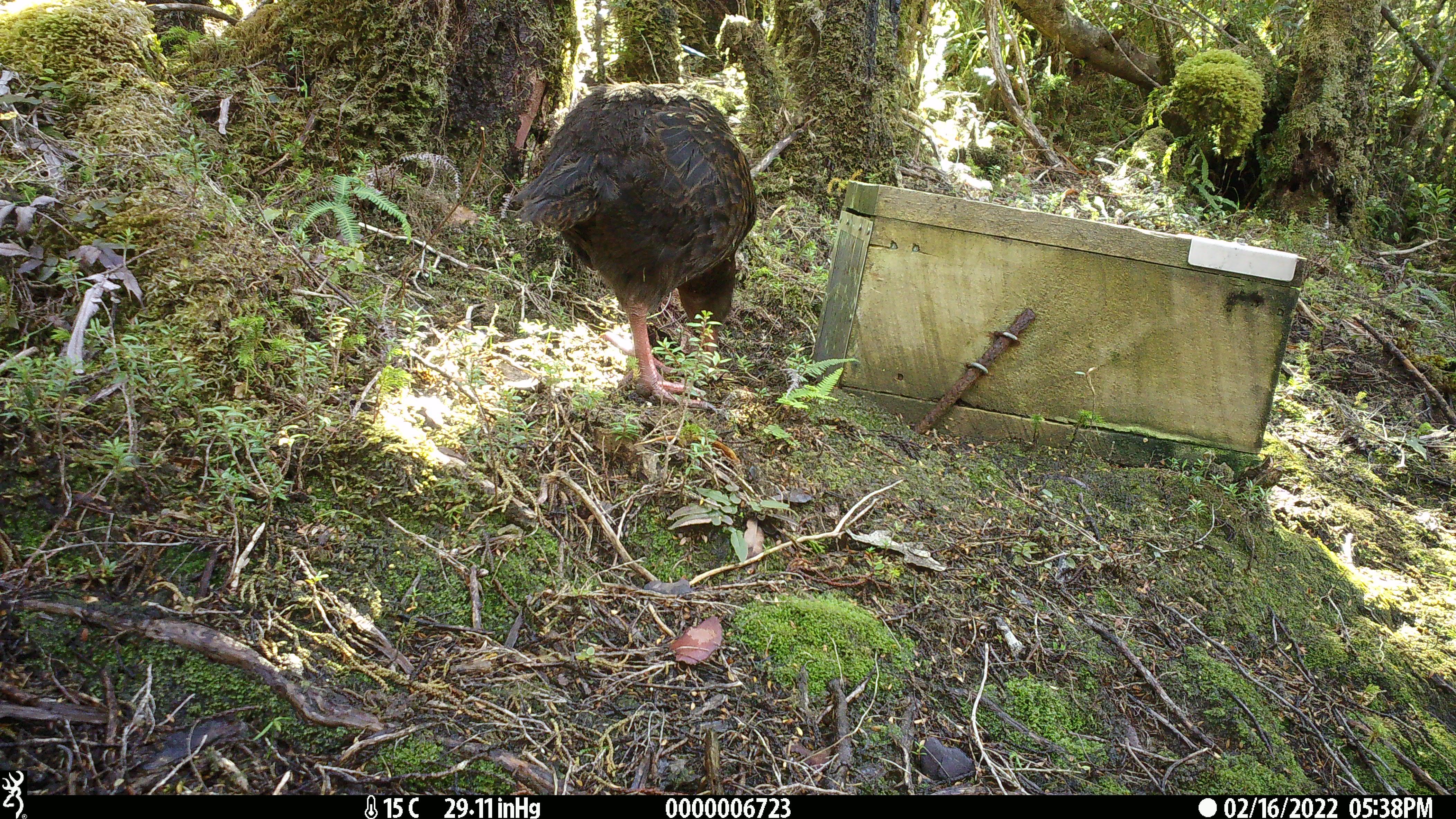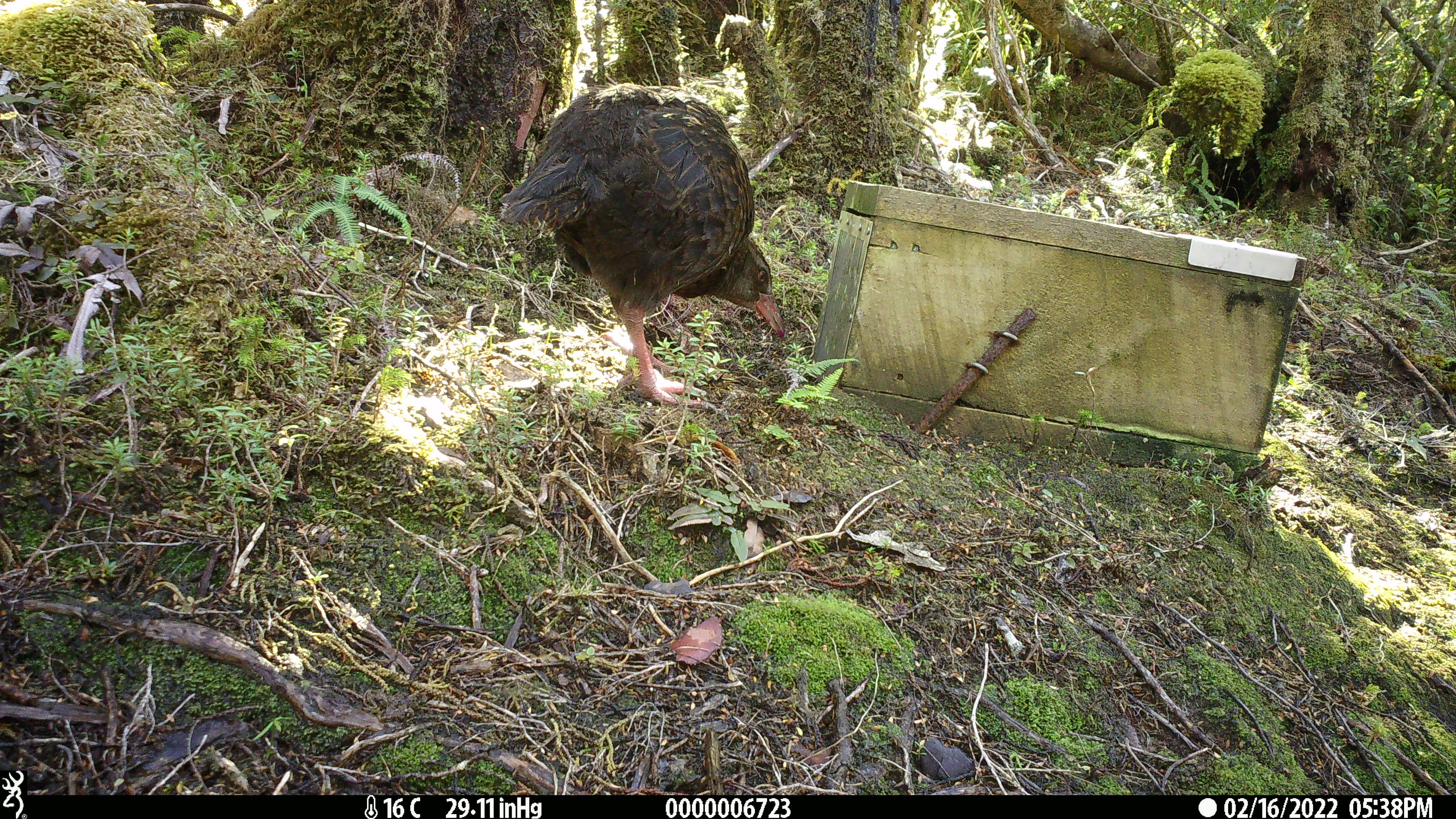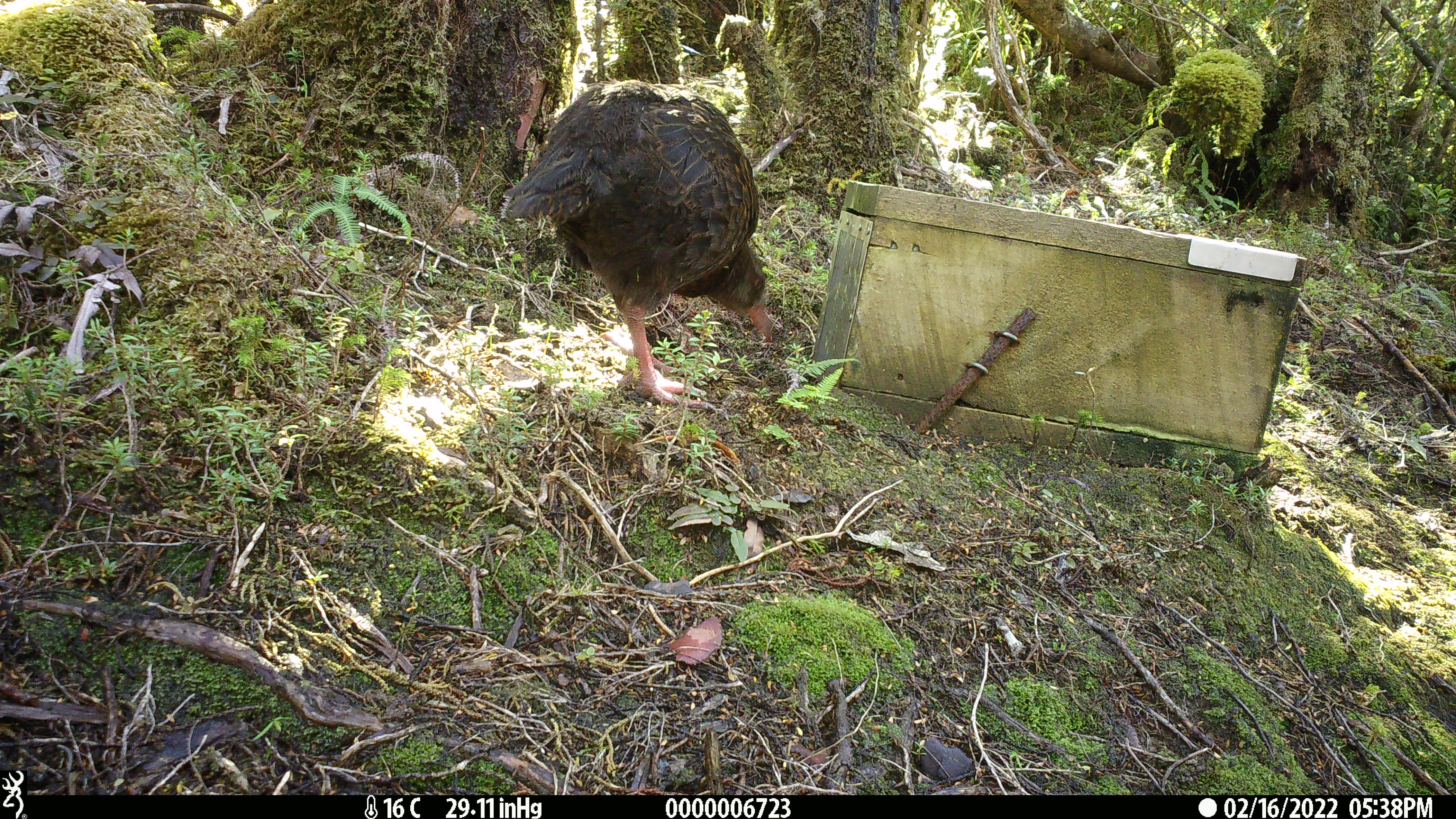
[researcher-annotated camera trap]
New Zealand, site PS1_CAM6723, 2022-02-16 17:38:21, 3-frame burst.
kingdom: Animalia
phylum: Chordata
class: Aves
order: Gruiformes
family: Rallidae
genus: Gallirallus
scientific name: Gallirallus australis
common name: weka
Weka (Gallirallus australis).